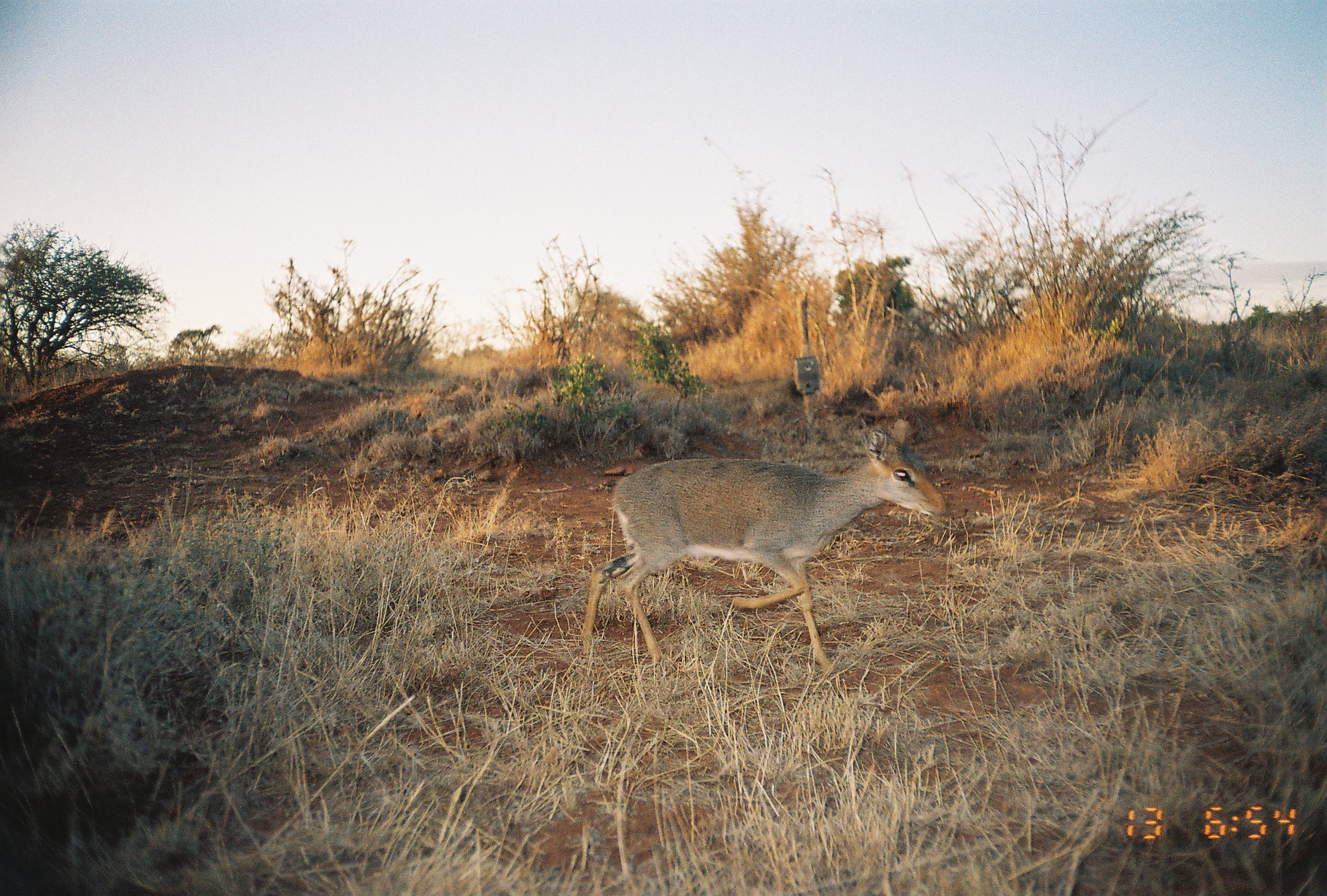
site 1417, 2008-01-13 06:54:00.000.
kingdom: Animalia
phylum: Chordata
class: Mammalia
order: Artiodactyla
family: Bovidae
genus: Madoqua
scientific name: Madoqua guentheri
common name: günther's dik-dik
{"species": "Madoqua guentheri (günther's dik-dik)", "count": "1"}